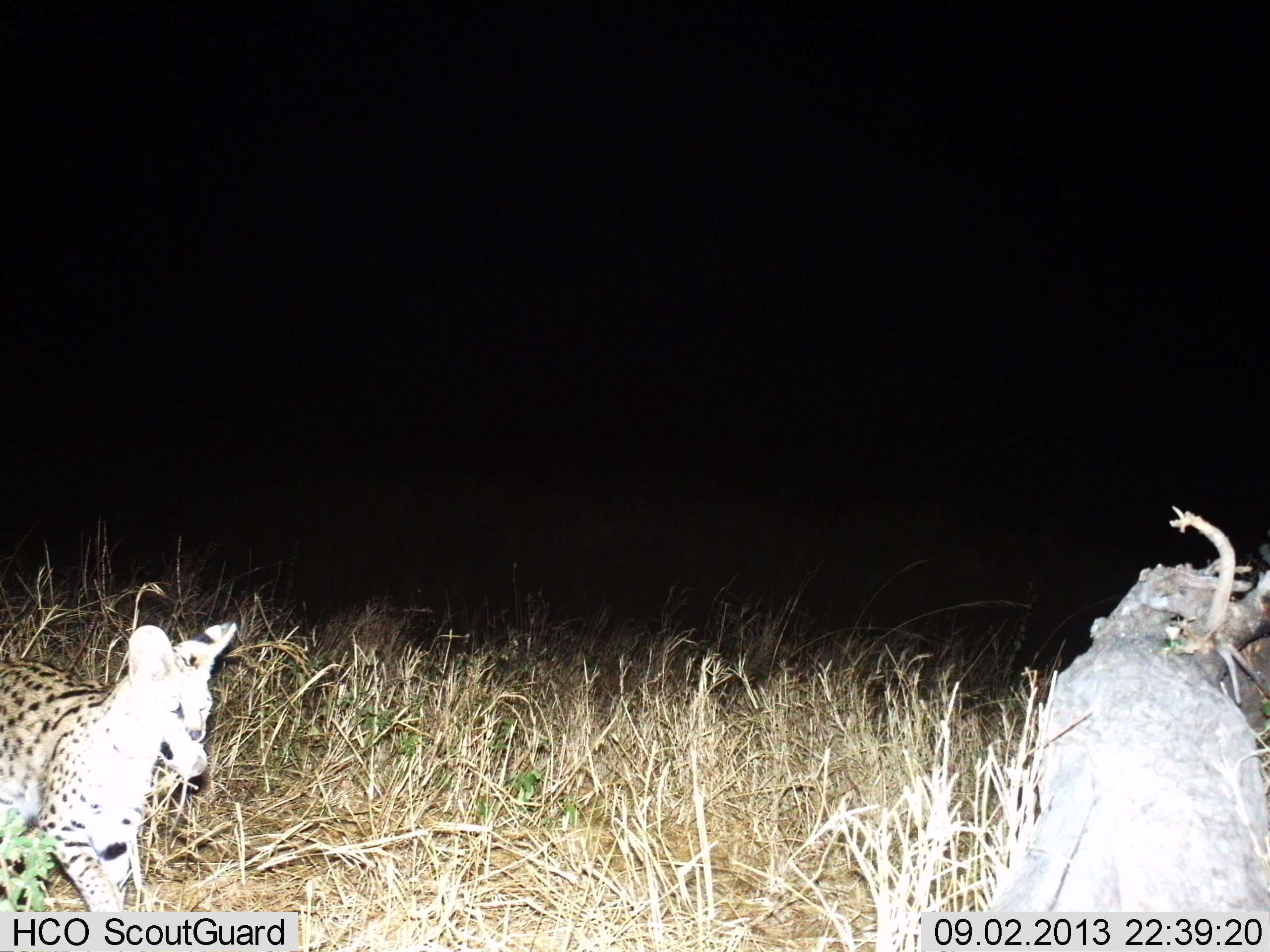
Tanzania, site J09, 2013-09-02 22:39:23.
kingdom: Animalia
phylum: Chordata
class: Mammalia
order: Carnivora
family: Felidae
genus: Leptailurus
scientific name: Leptailurus serval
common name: serval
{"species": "serval (Leptailurus serval)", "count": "1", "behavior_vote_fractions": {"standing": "34%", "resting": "0%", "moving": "55%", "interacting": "0%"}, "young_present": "0%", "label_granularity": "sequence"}